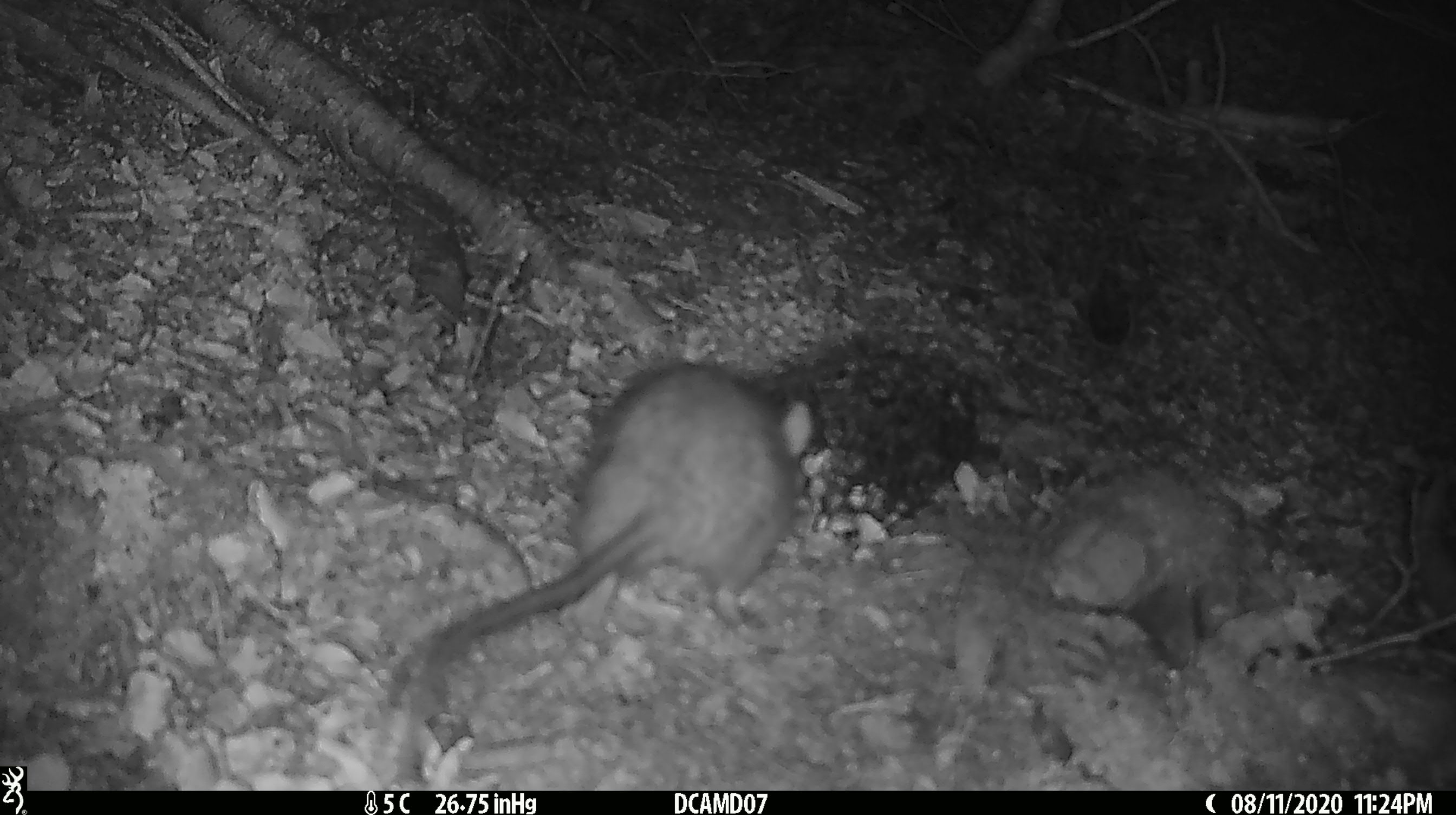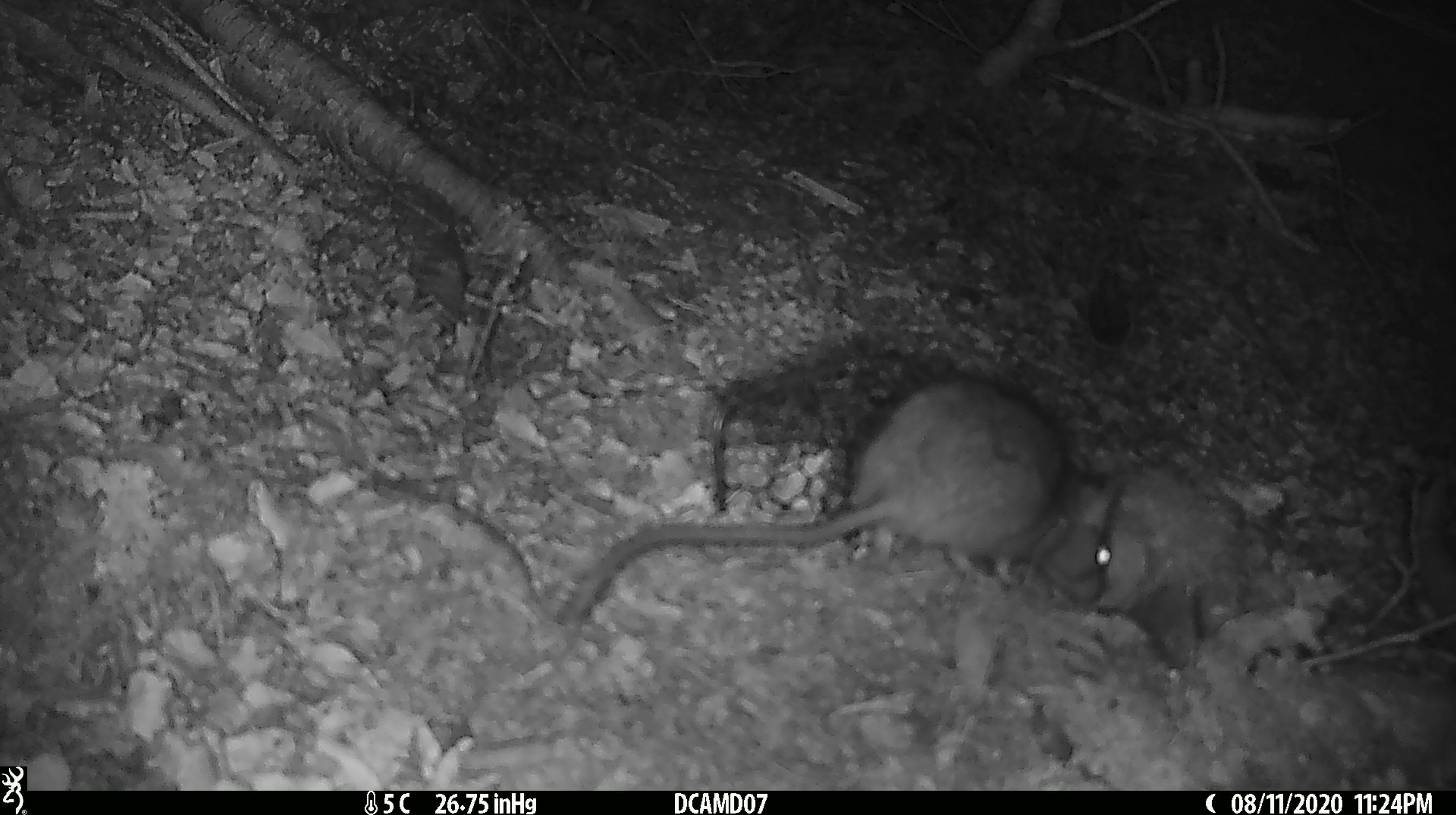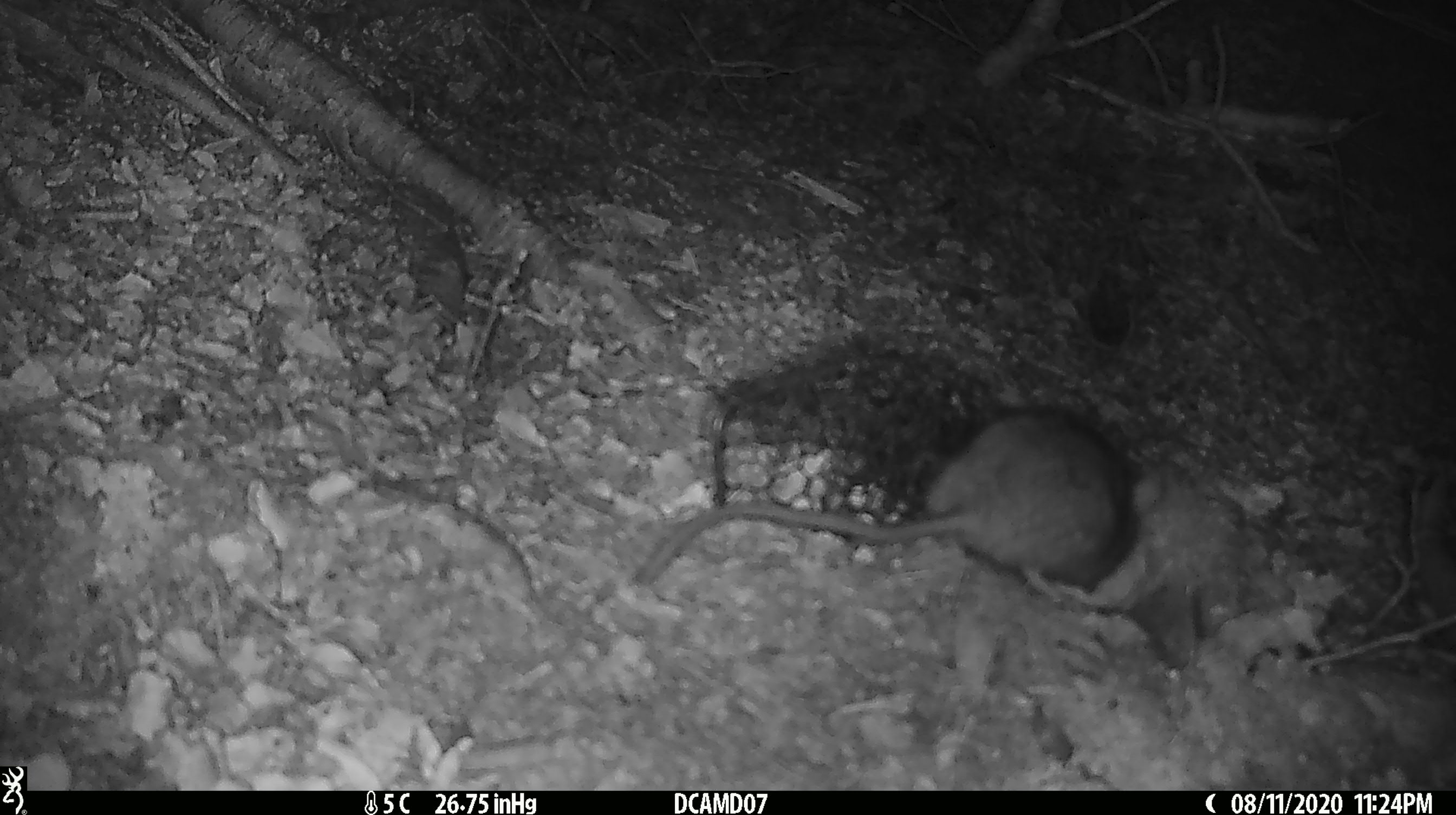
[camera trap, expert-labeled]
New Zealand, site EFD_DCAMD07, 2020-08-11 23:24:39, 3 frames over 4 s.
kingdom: Animalia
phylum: Chordata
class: Mammalia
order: Rodentia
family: Muridae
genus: Rattus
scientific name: Rattus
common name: rat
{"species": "rat (Rattus)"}